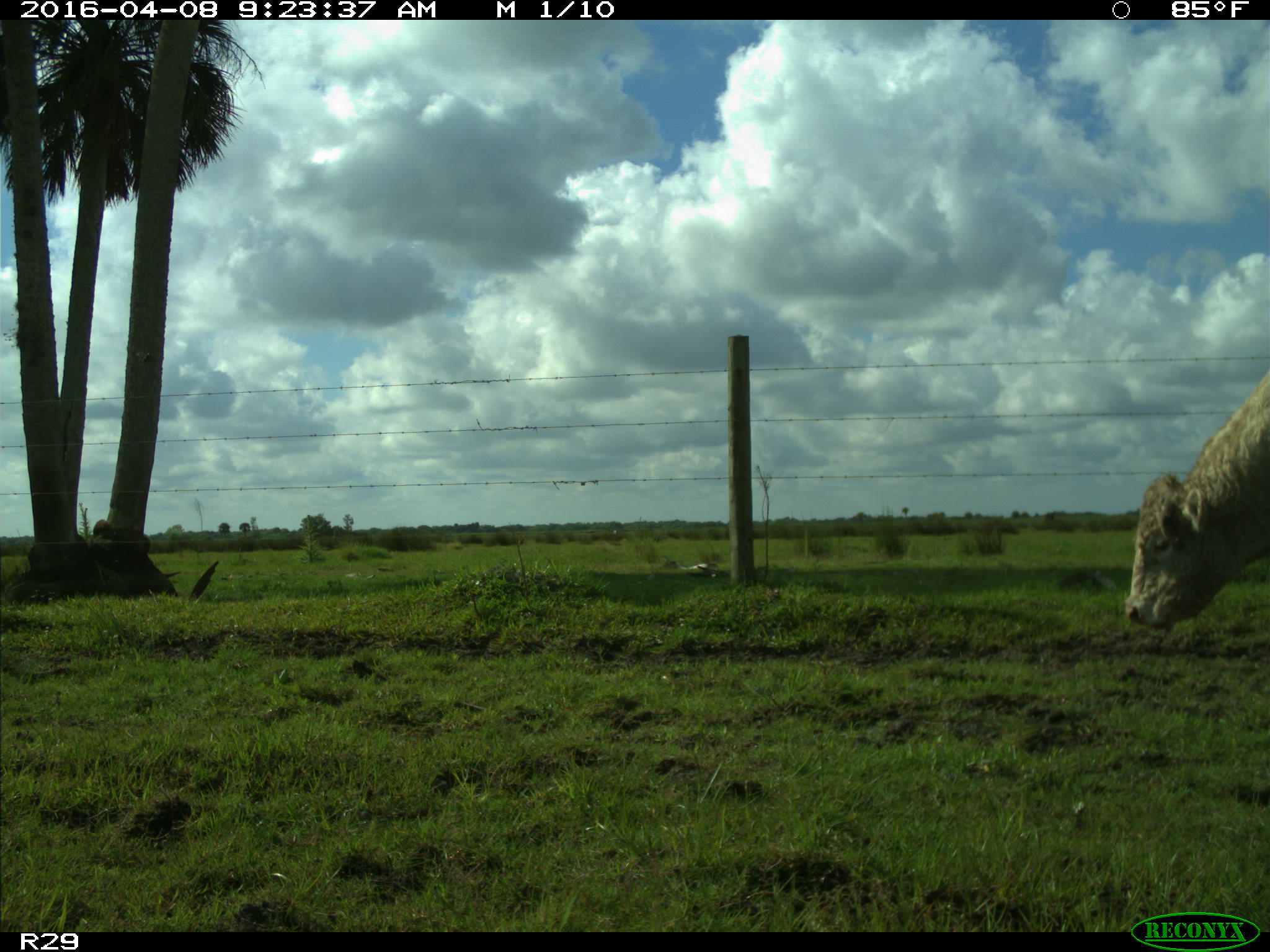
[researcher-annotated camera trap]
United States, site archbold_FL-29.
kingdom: Animalia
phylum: Chordata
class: Mammalia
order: Artiodactyla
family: Bovidae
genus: Bos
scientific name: Bos taurus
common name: domestic cow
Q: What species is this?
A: Bos taurus (domestic cow).